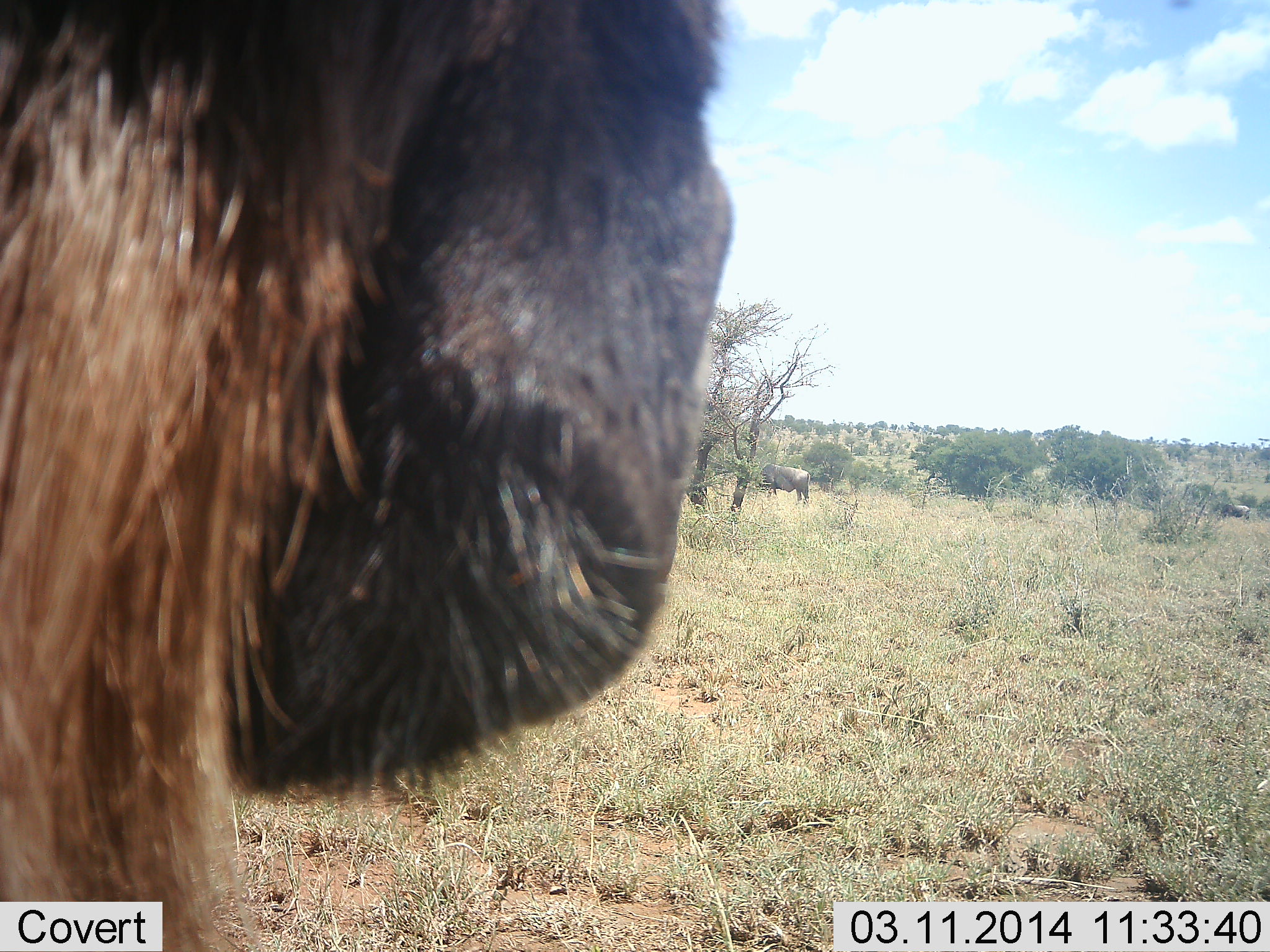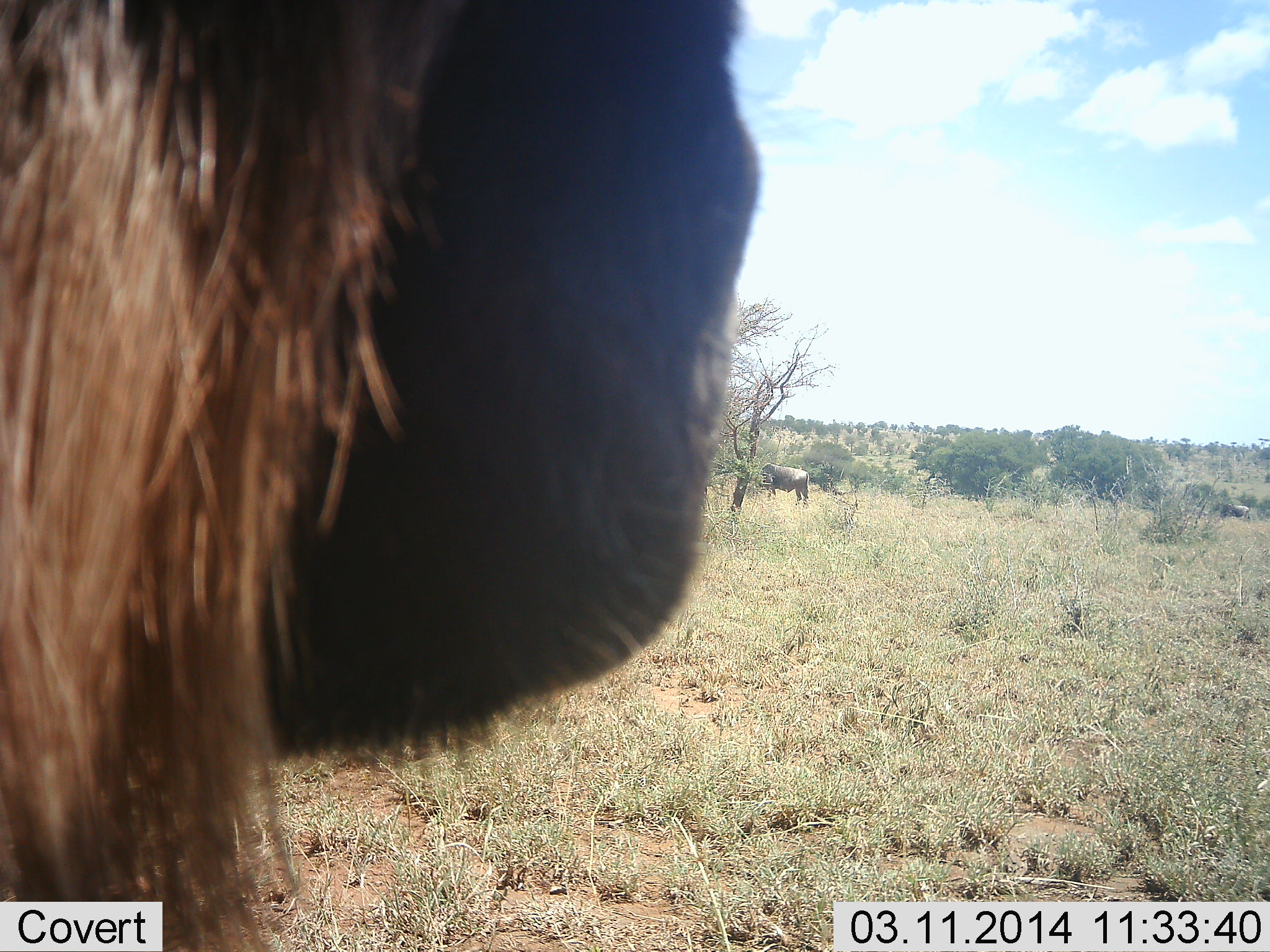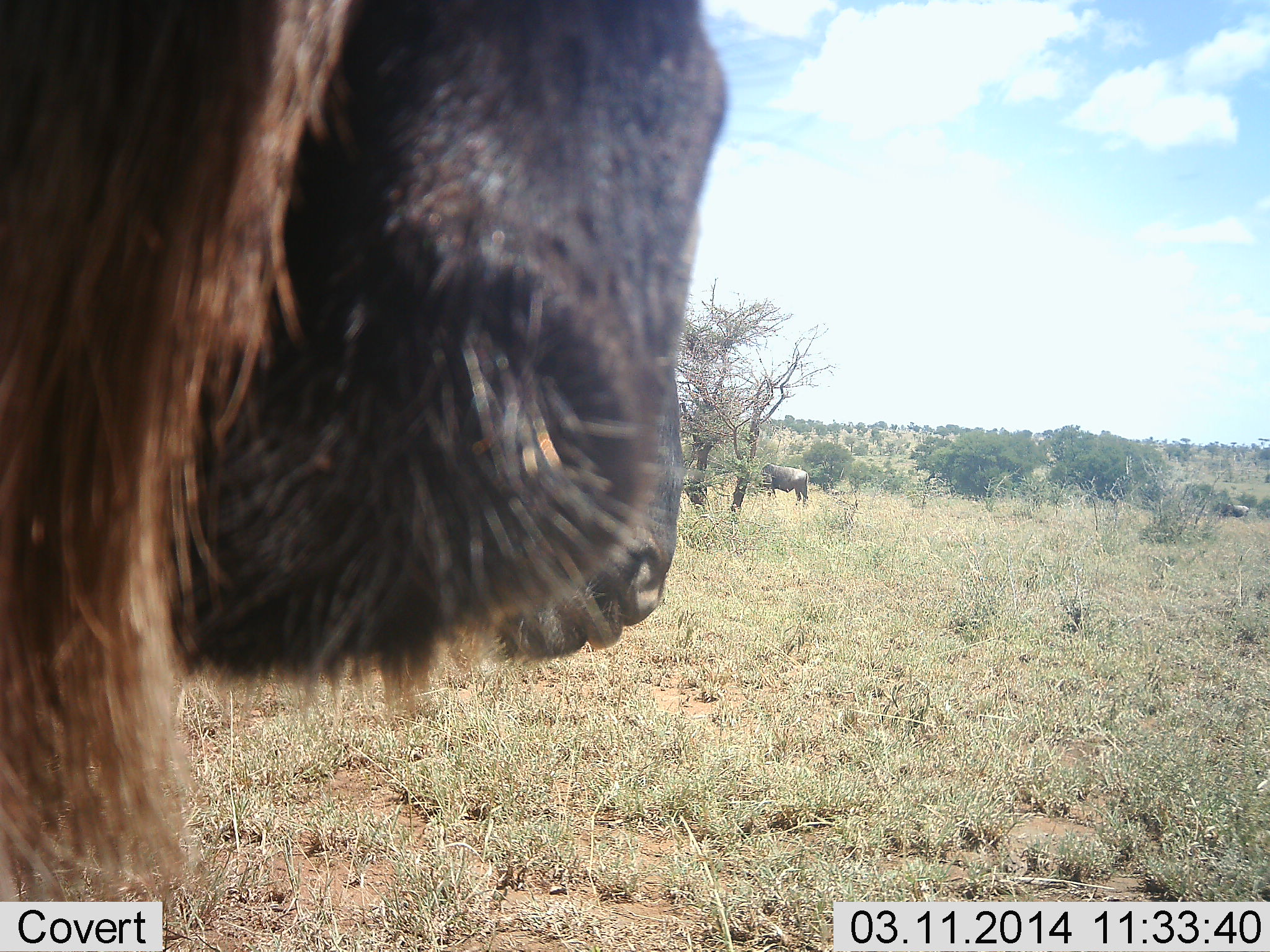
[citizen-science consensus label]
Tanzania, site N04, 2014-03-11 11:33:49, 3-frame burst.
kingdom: Animalia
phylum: Chordata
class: Mammalia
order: Artiodactyla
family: Bovidae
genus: Connochaetes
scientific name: Connochaetes taurinus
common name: blue wildebeest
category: wildebeest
Wildebeest (blue wildebeest) (Connochaetes taurinus), count 2. Behavior (volunteer vote fractions): standing 95%, resting 3%, moving 7%, interacting 0%. Young present (vote fraction): 0%. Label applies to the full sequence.